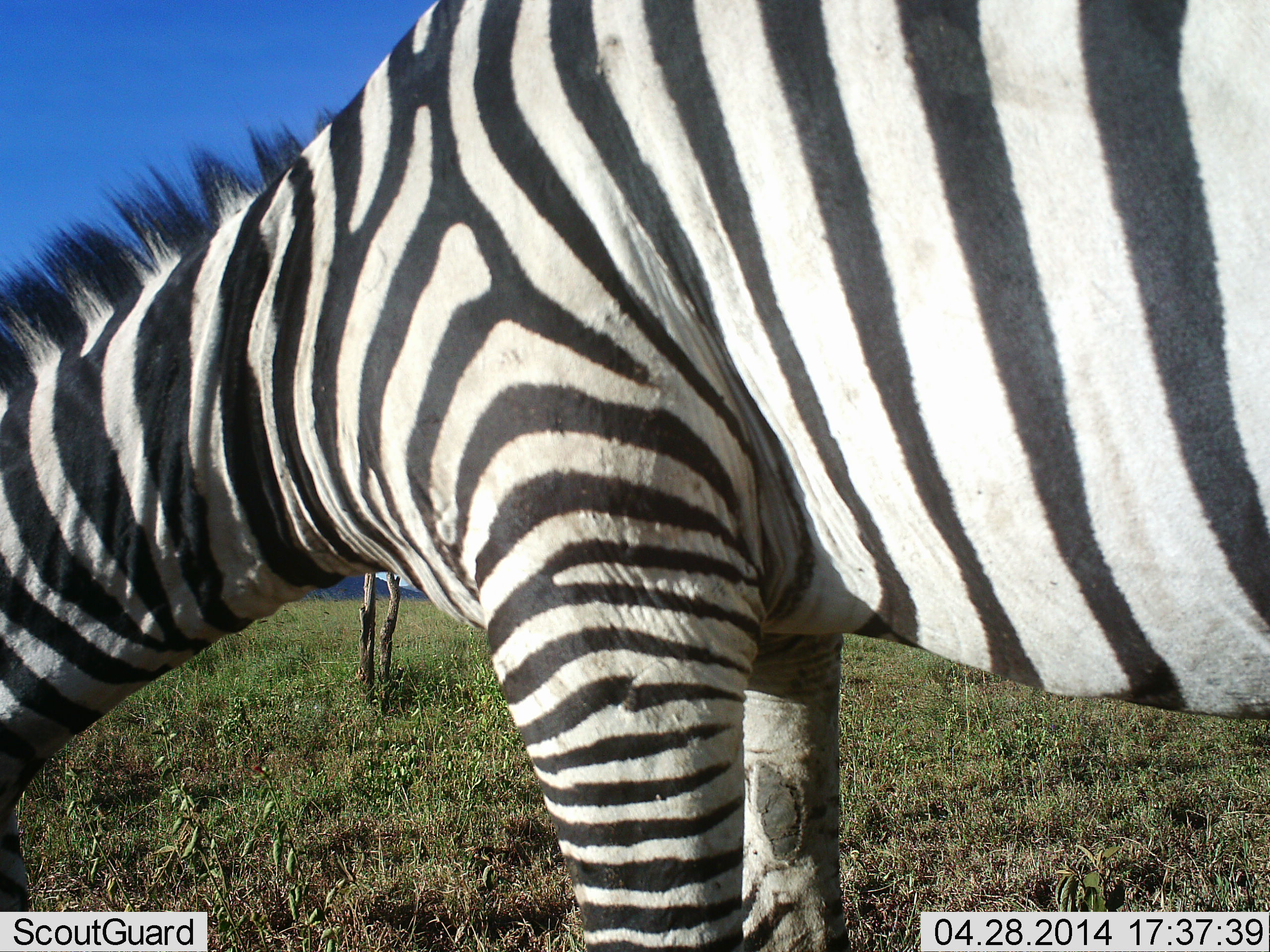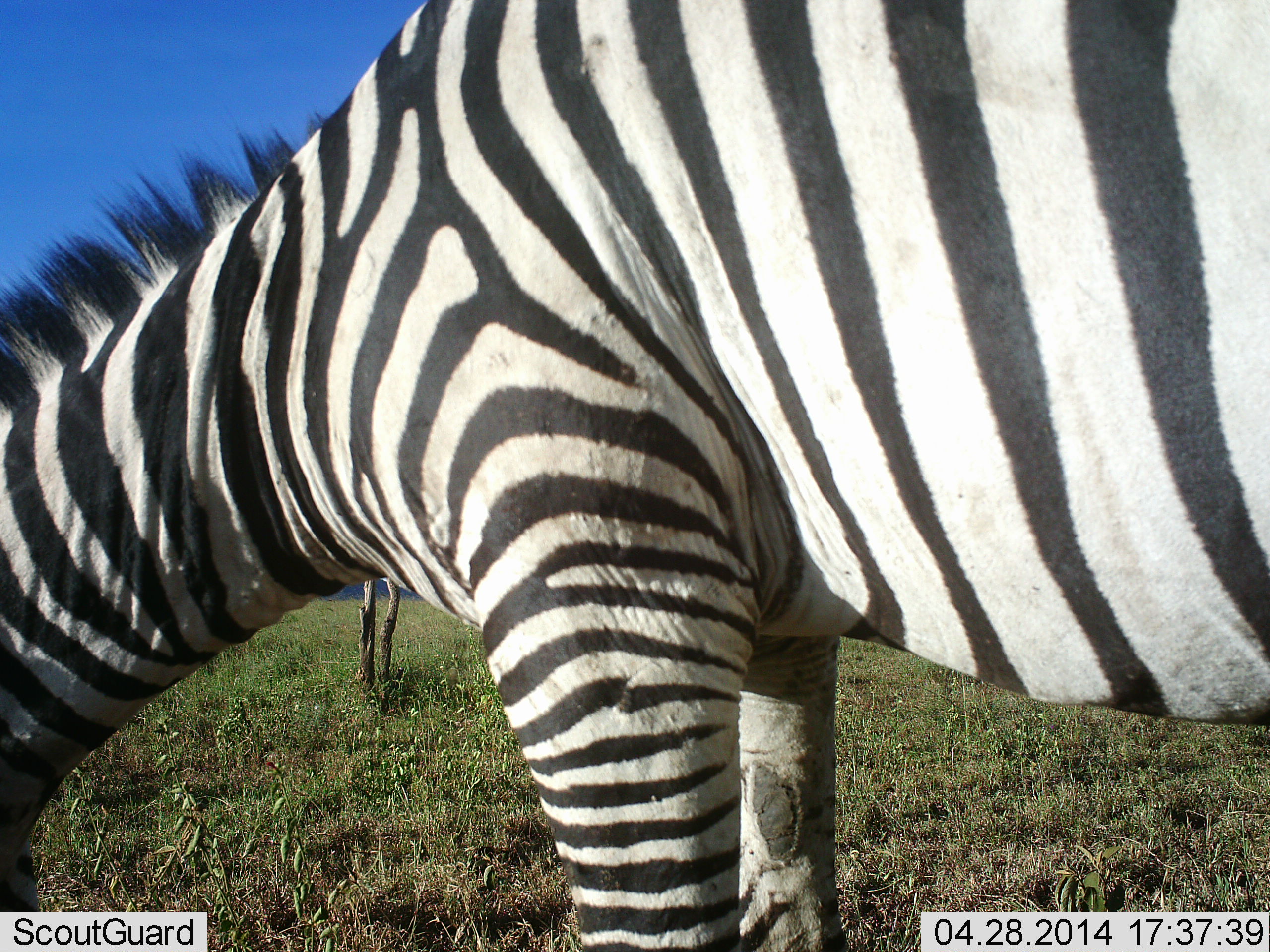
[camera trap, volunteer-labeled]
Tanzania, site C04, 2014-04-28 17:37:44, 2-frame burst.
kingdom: Animalia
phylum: Chordata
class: Mammalia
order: Perissodactyla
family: Equidae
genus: Equus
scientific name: Equus quagga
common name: plains zebra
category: zebra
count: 1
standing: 20%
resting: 0%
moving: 0%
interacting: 0%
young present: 0%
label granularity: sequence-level